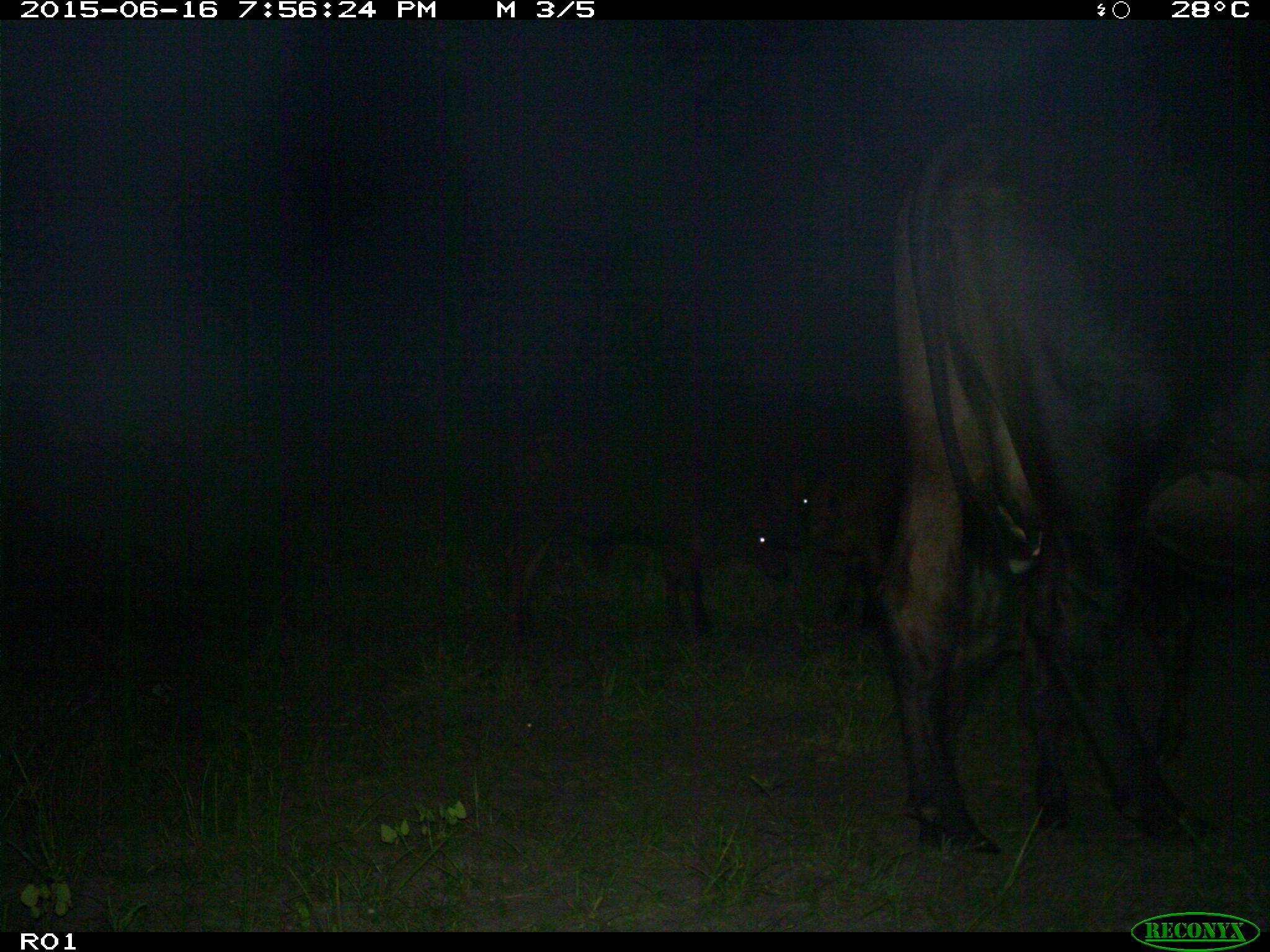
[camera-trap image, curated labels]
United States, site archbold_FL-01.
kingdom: Animalia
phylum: Chordata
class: Mammalia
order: Artiodactyla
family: Bovidae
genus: Bos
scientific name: Bos taurus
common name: domestic cow